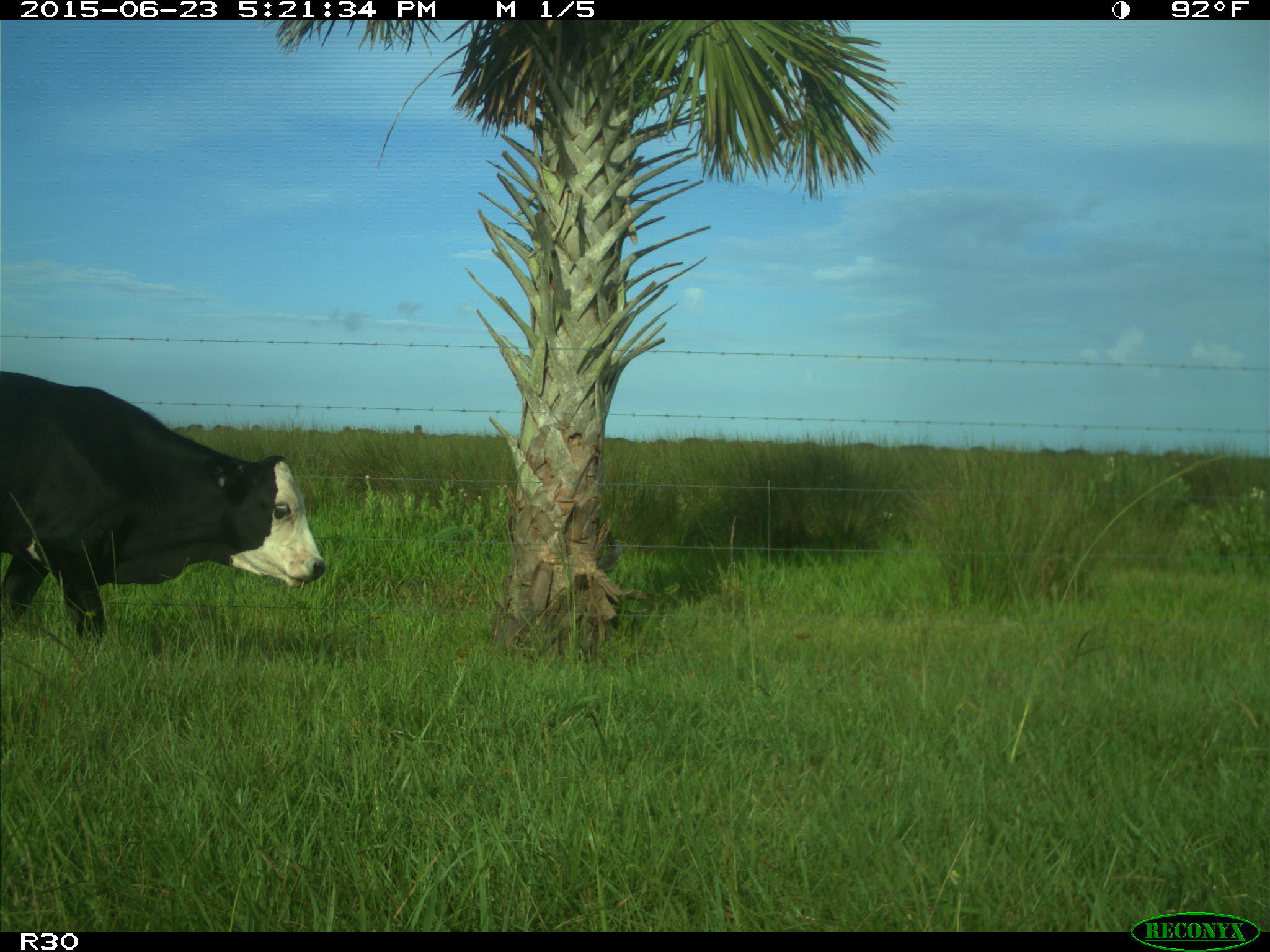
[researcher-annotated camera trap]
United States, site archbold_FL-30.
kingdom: Animalia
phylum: Chordata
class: Mammalia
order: Artiodactyla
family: Bovidae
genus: Bos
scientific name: Bos taurus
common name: domestic cow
Bos taurus (domestic cow).